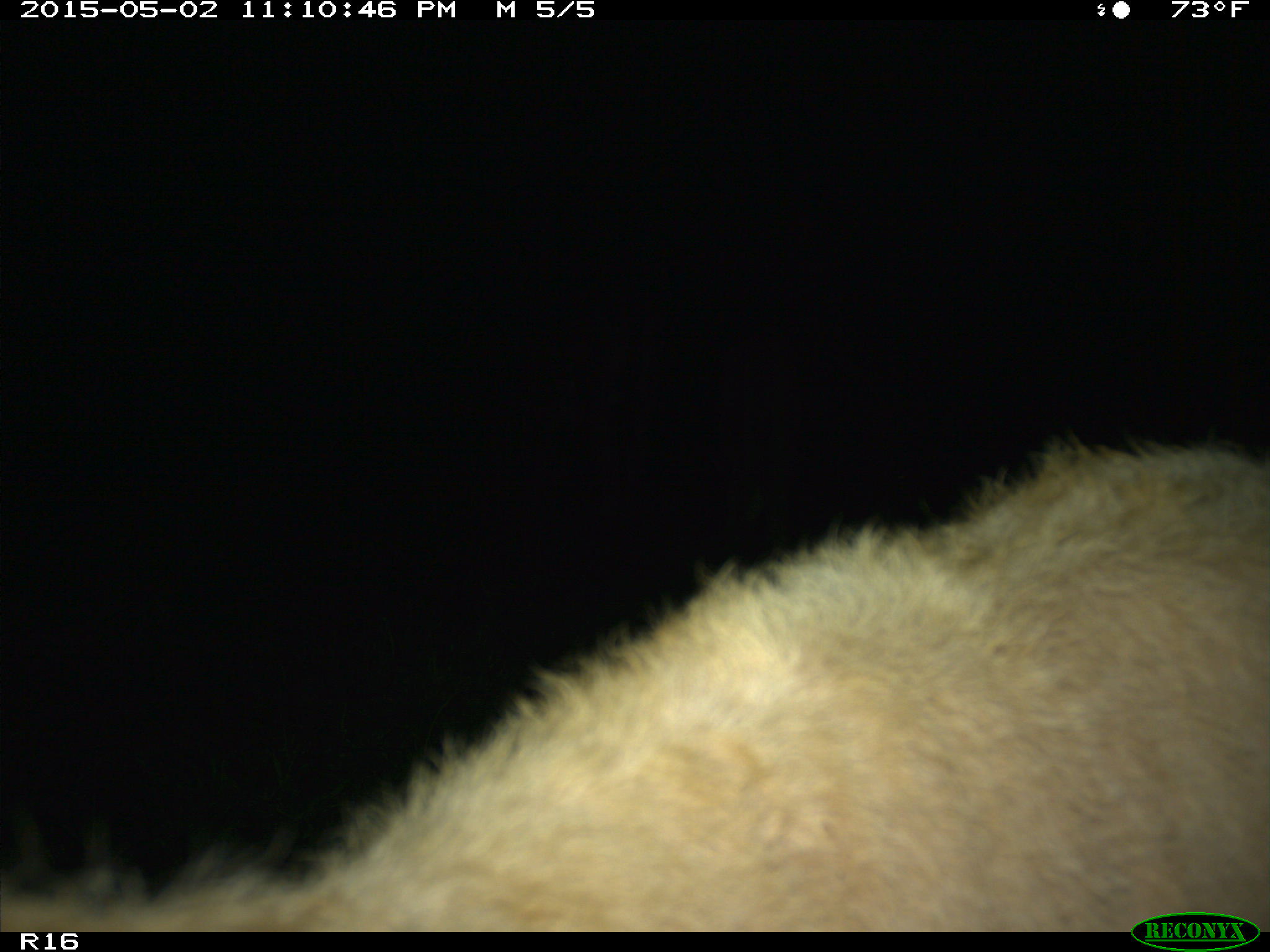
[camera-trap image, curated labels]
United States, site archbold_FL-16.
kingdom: Animalia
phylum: Chordata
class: Mammalia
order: Artiodactyla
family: Bovidae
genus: Bos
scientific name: Bos taurus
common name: domestic cow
Bos taurus (domestic cow).